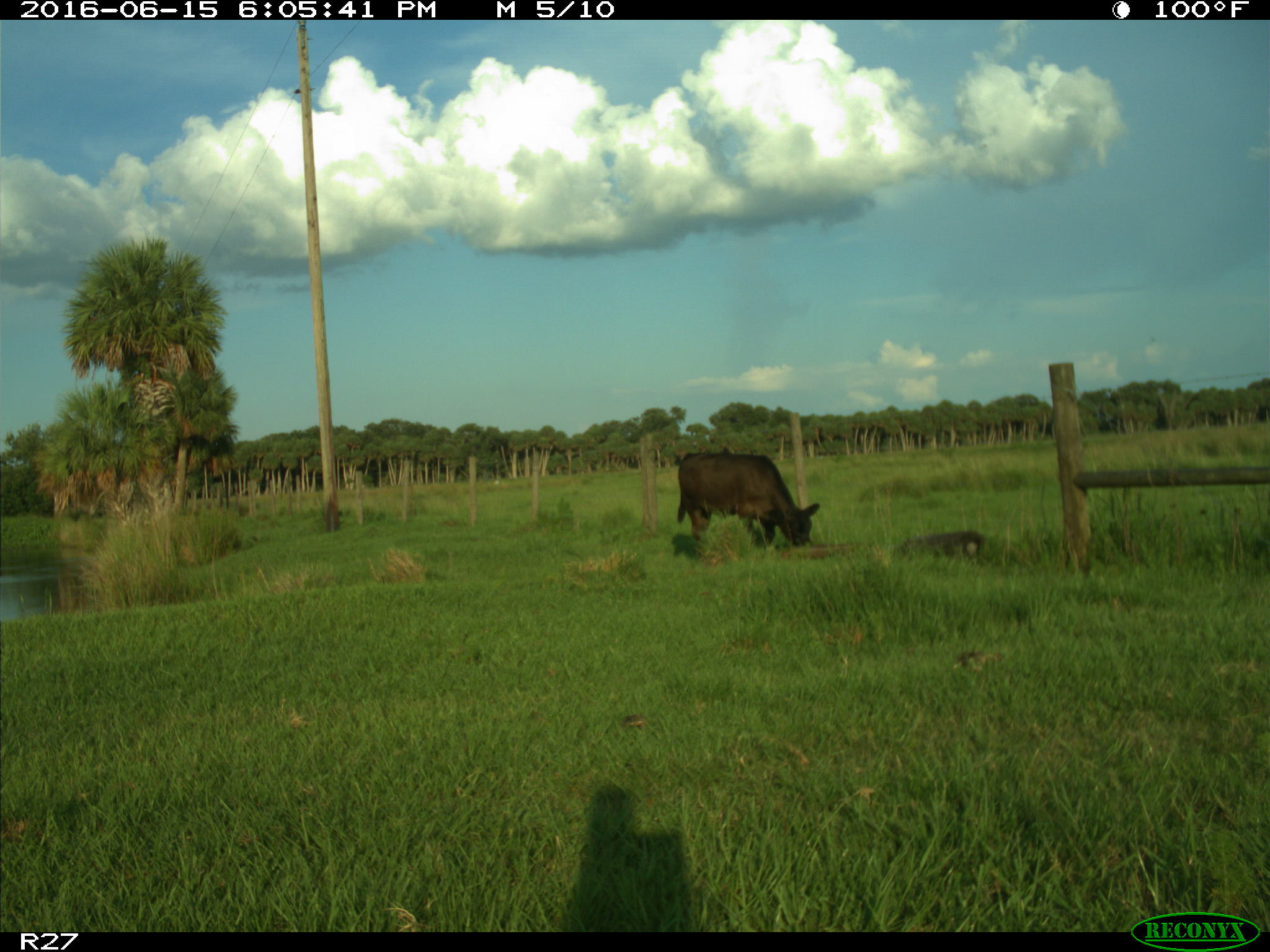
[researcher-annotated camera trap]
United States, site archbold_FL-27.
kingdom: Animalia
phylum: Chordata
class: Mammalia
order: Artiodactyla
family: Bovidae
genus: Bos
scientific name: Bos taurus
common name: domestic cow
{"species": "Bos taurus (domestic cow)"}